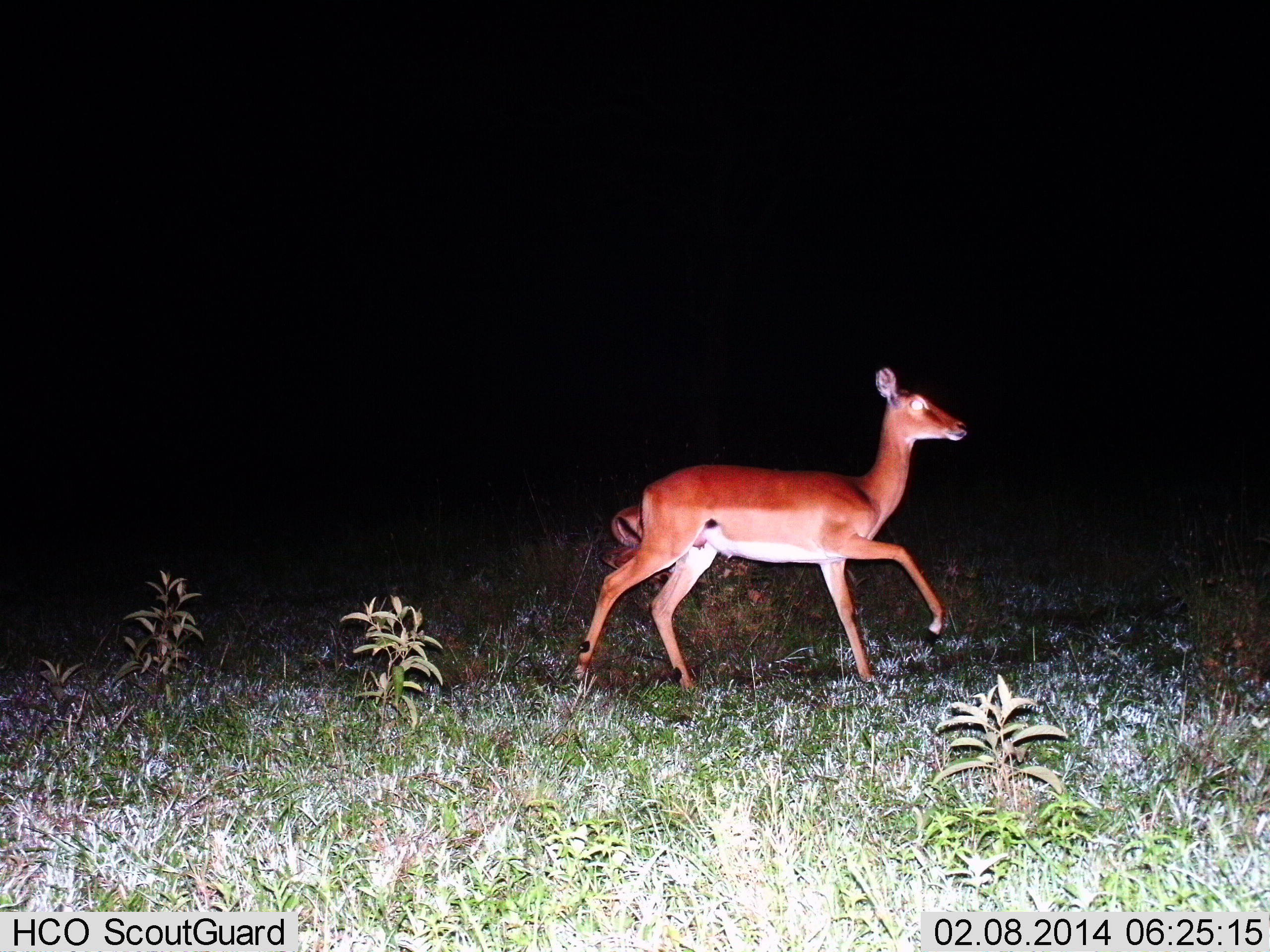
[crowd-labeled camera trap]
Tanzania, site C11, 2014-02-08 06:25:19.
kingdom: Animalia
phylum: Chordata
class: Mammalia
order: Artiodactyla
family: Bovidae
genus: Aepyceros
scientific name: Aepyceros melampus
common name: impala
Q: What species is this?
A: Impala (Aepyceros melampus).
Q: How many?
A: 1.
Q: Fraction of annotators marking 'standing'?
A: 0%.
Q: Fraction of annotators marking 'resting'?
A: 0%.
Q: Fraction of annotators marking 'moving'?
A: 100%.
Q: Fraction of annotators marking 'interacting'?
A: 0%.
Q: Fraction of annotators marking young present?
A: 0%.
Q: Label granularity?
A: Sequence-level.